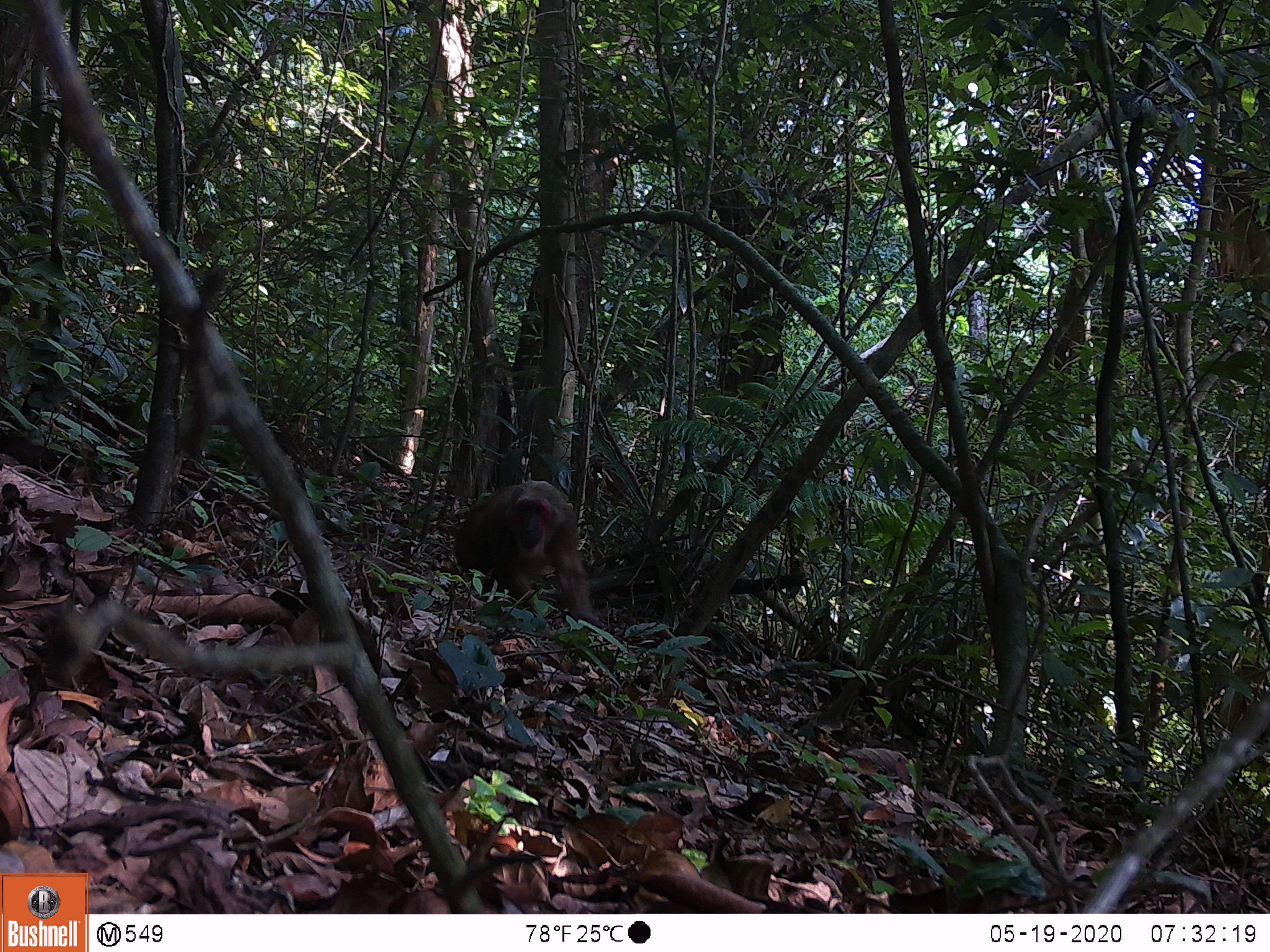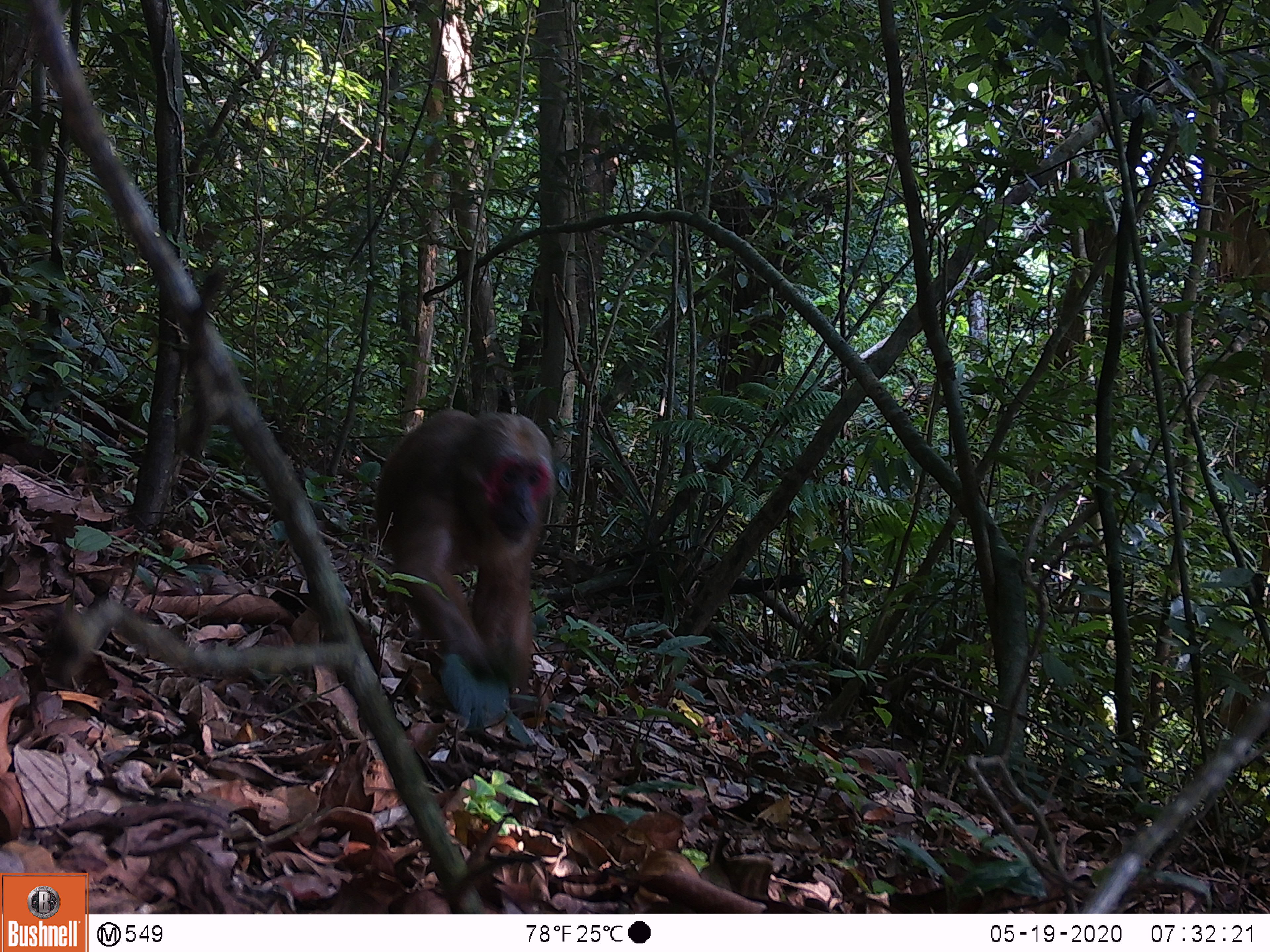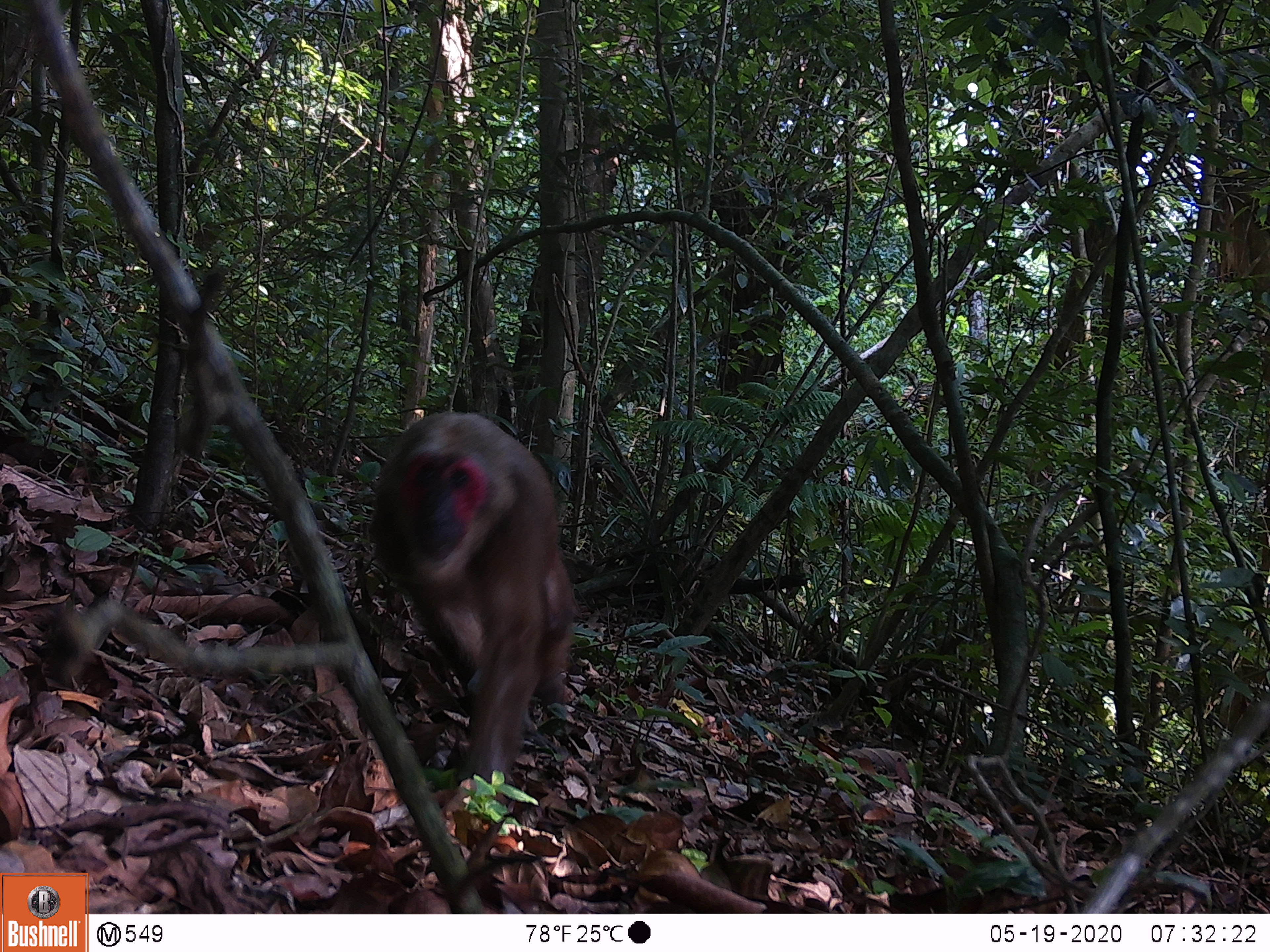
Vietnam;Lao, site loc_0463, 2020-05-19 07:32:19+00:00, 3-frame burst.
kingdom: Animalia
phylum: Chordata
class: Mammalia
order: Primates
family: Cercopithecidae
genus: Macaca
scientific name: Macaca arctoides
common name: stump-tailed macaque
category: stump tailed macaque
Stump tailed macaque (stump-tailed macaque) (Macaca arctoides). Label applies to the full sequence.